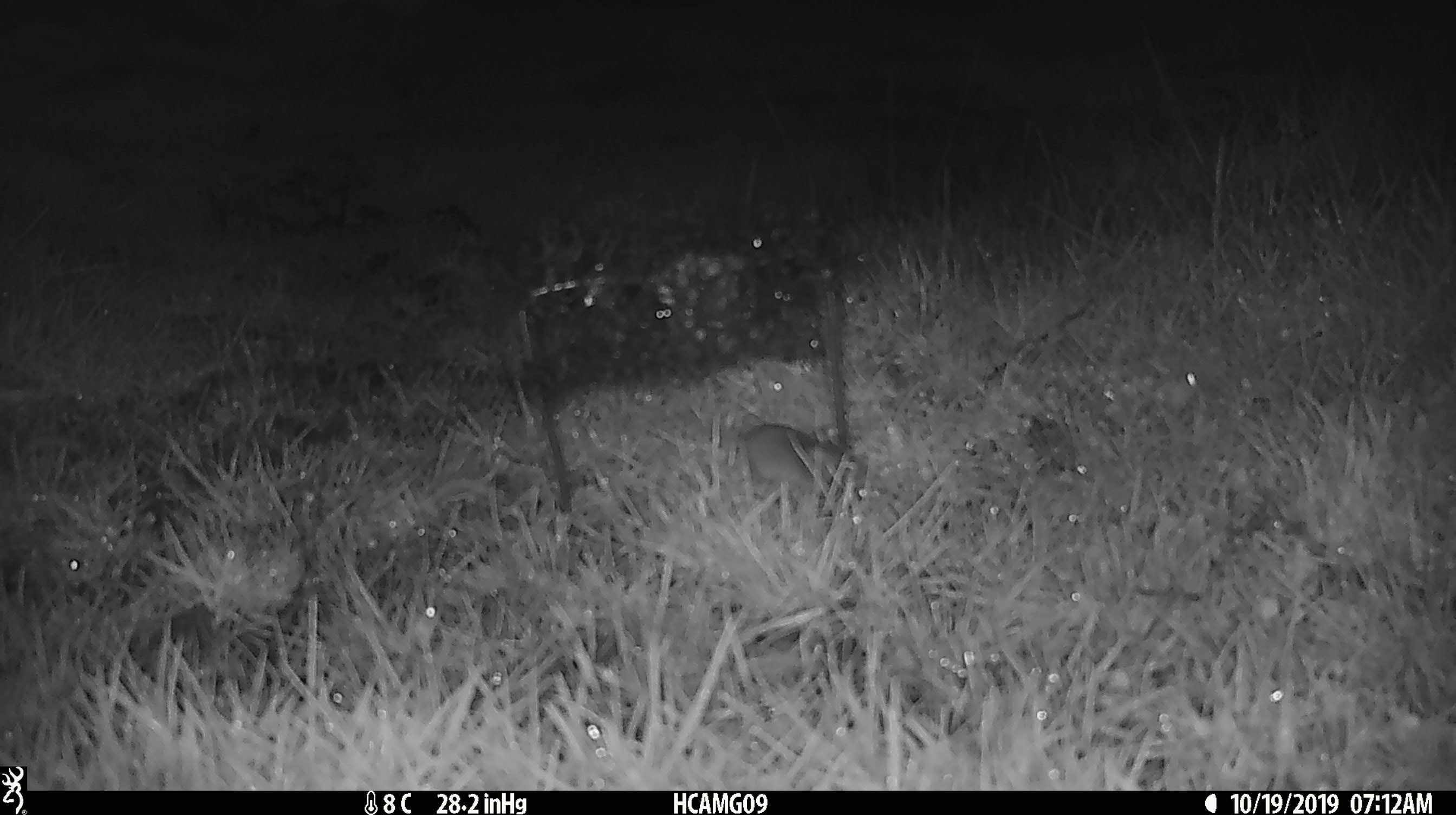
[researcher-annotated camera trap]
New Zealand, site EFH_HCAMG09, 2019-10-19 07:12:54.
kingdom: Animalia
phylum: Chordata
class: Mammalia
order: Rodentia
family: Muridae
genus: Mus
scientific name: Mus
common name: mouse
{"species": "mouse (Mus)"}